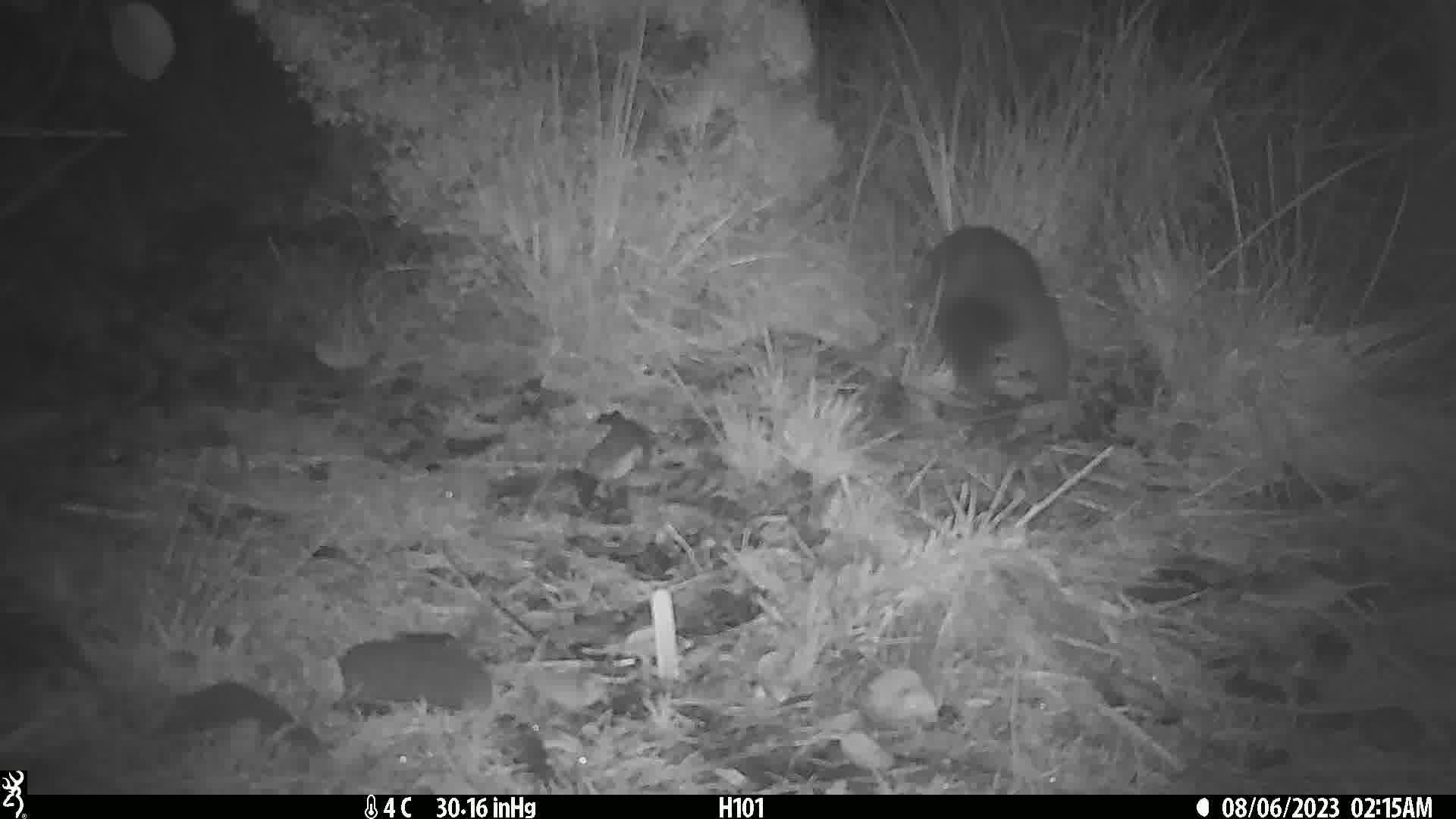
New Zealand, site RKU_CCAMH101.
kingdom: Animalia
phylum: Chordata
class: Mammalia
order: Diprotodontia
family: Phalangeridae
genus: Trichosurus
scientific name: Trichosurus vulpecula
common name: common brushtail possum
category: possum